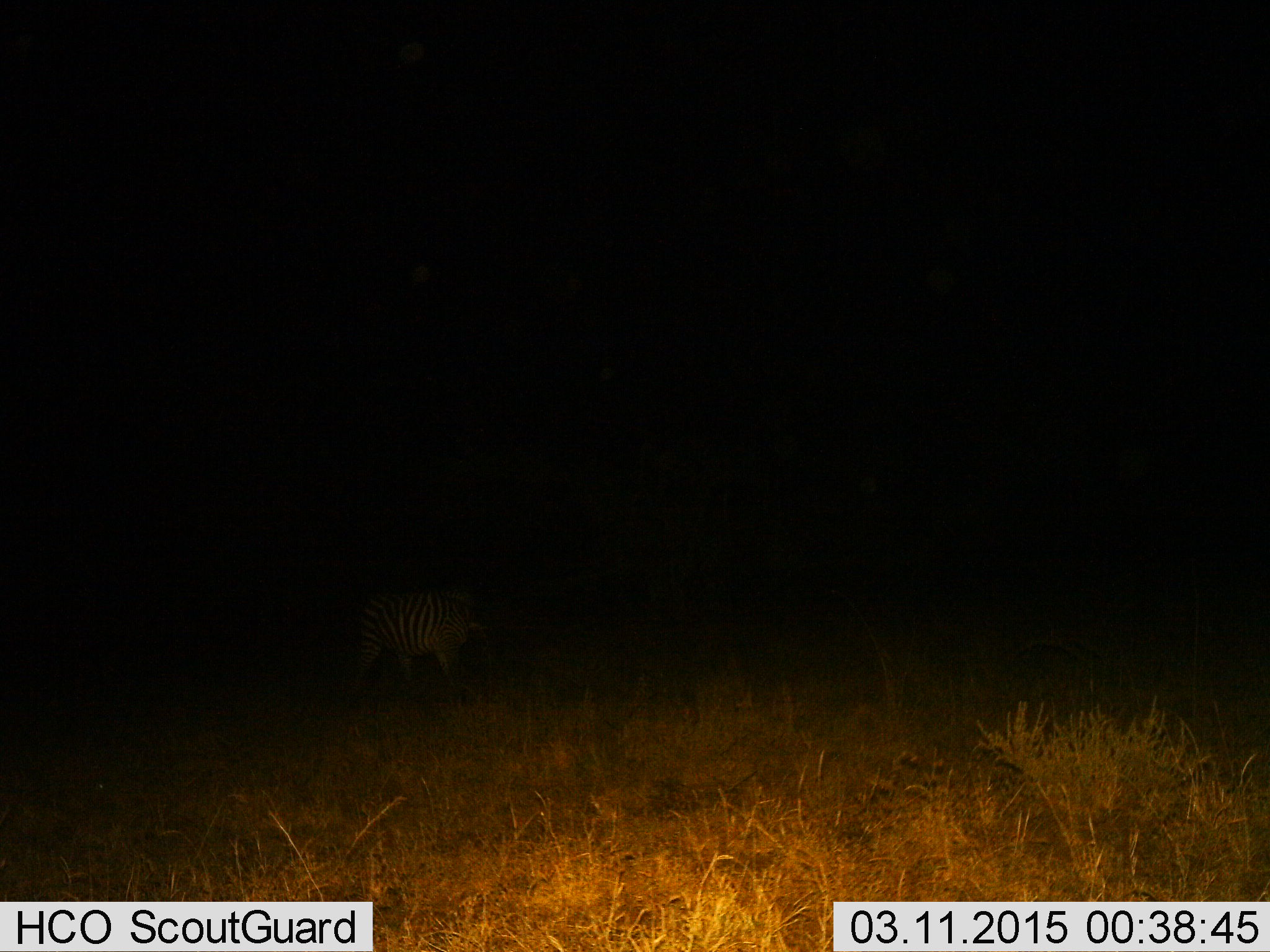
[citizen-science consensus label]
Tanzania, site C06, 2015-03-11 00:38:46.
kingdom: Animalia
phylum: Chordata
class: Mammalia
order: Perissodactyla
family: Equidae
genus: Equus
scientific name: Equus quagga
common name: plains zebra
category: zebra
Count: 1.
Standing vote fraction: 70%.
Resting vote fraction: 0%.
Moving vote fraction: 30%.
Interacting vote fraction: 0%.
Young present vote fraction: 0%.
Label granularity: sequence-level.